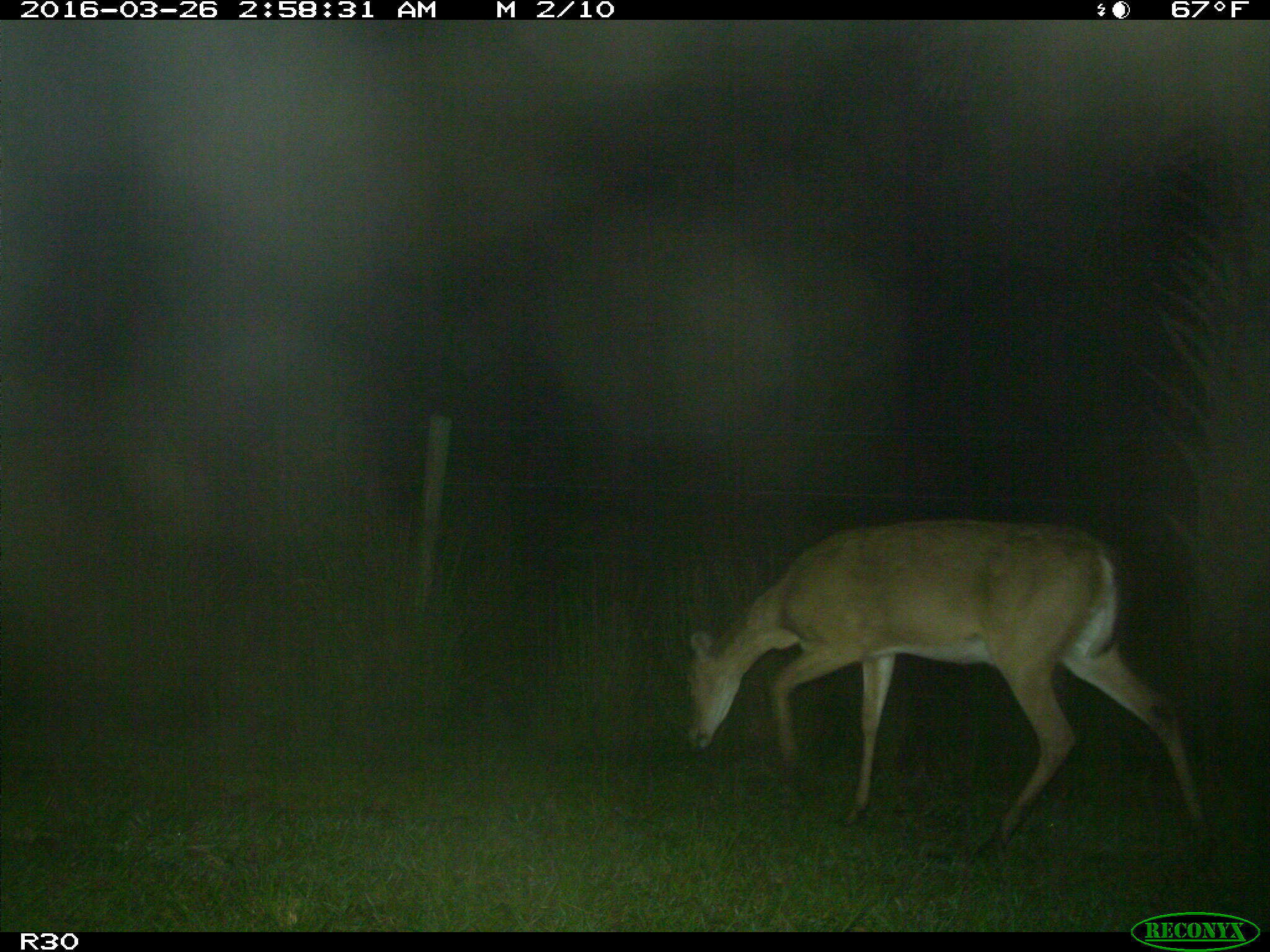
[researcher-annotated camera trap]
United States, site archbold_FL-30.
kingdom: Animalia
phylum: Chordata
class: Mammalia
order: Artiodactyla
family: Cervidae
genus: Odocoileus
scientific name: Odocoileus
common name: deer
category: unidentified deer